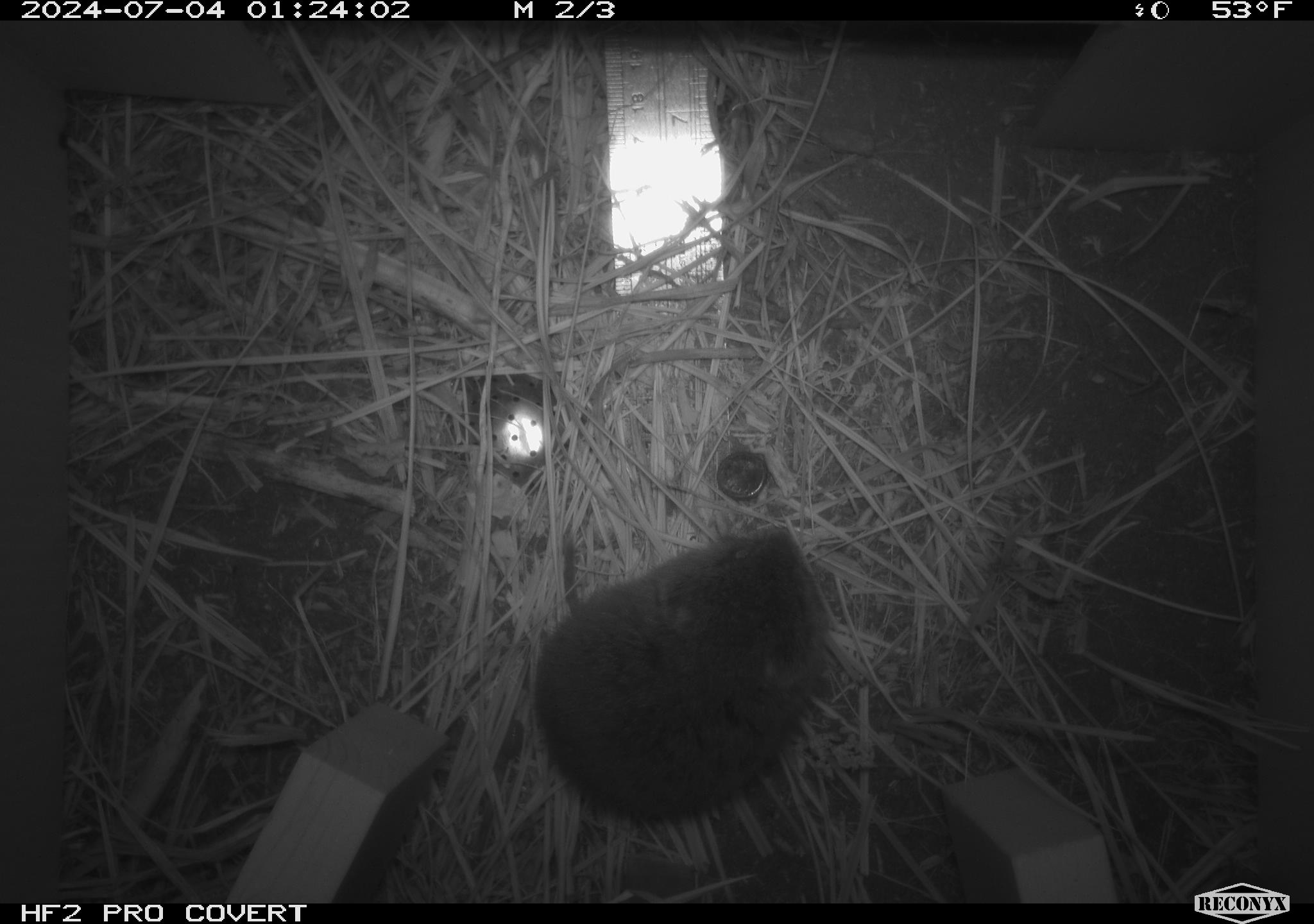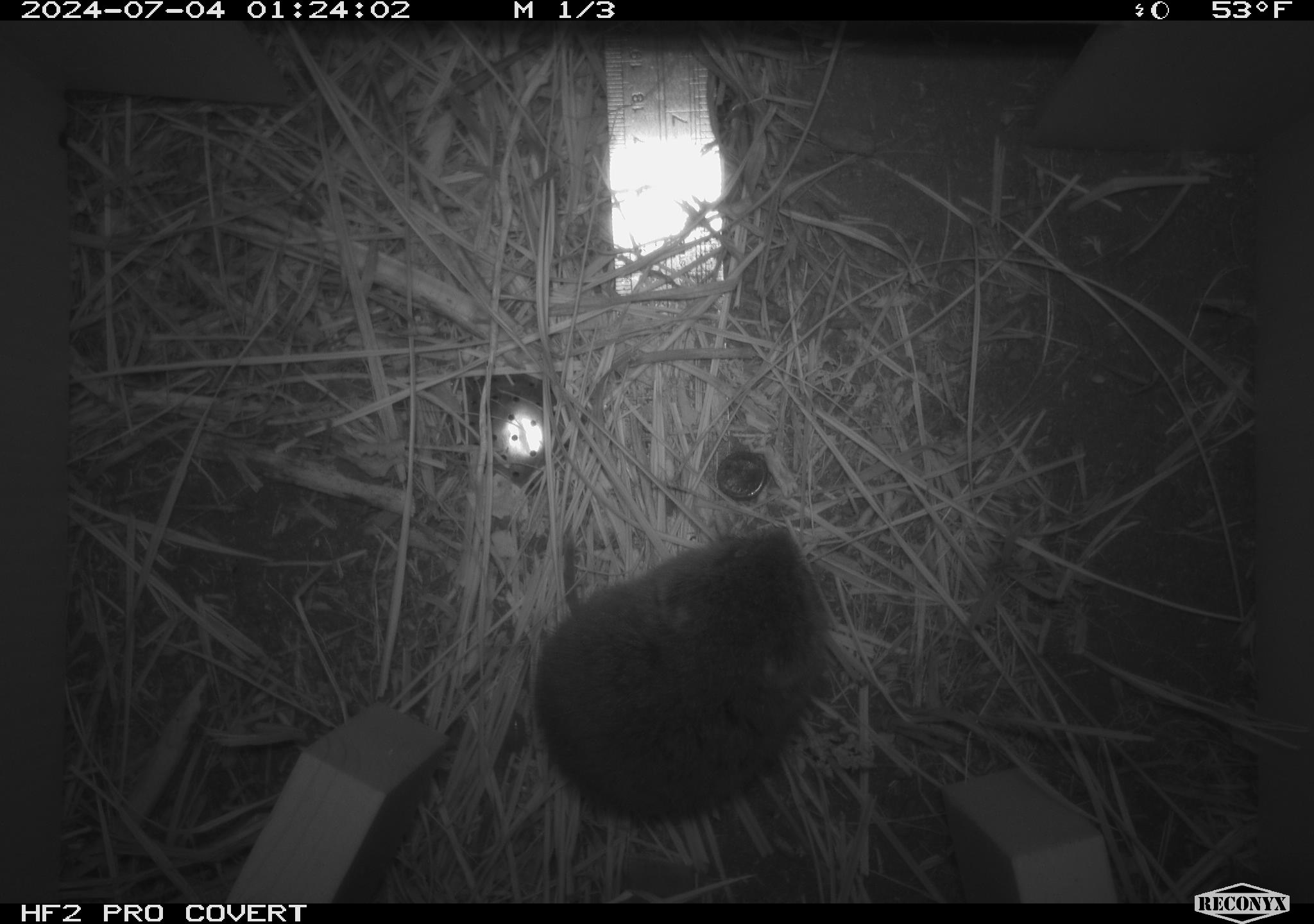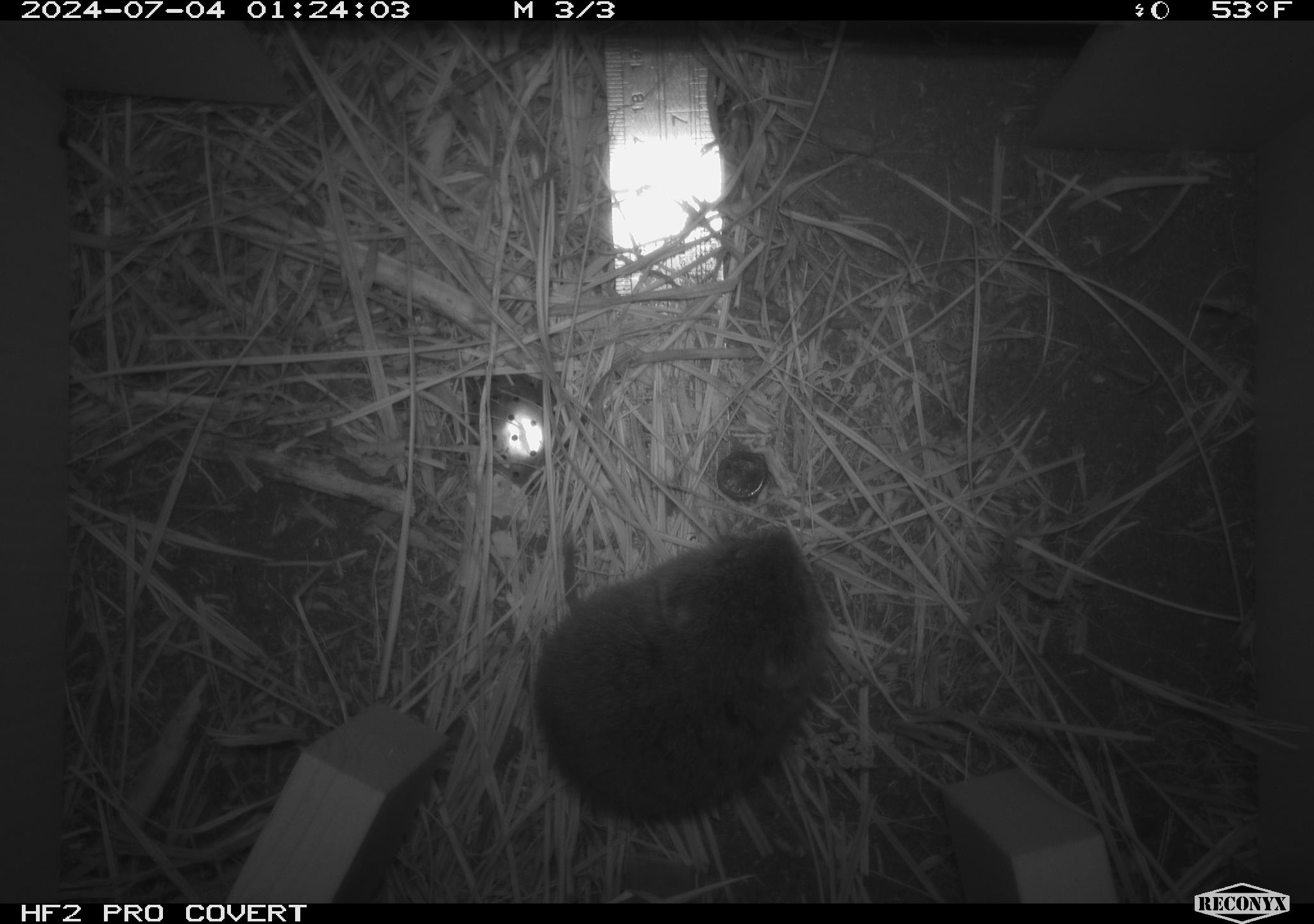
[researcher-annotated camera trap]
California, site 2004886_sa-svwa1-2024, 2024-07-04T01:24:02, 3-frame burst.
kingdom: Animalia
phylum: Chordata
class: Mammalia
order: Rodentia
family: Cricetidae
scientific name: Arvicolinae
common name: voles, lemmings, and muskrats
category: arvicolinae subfamily